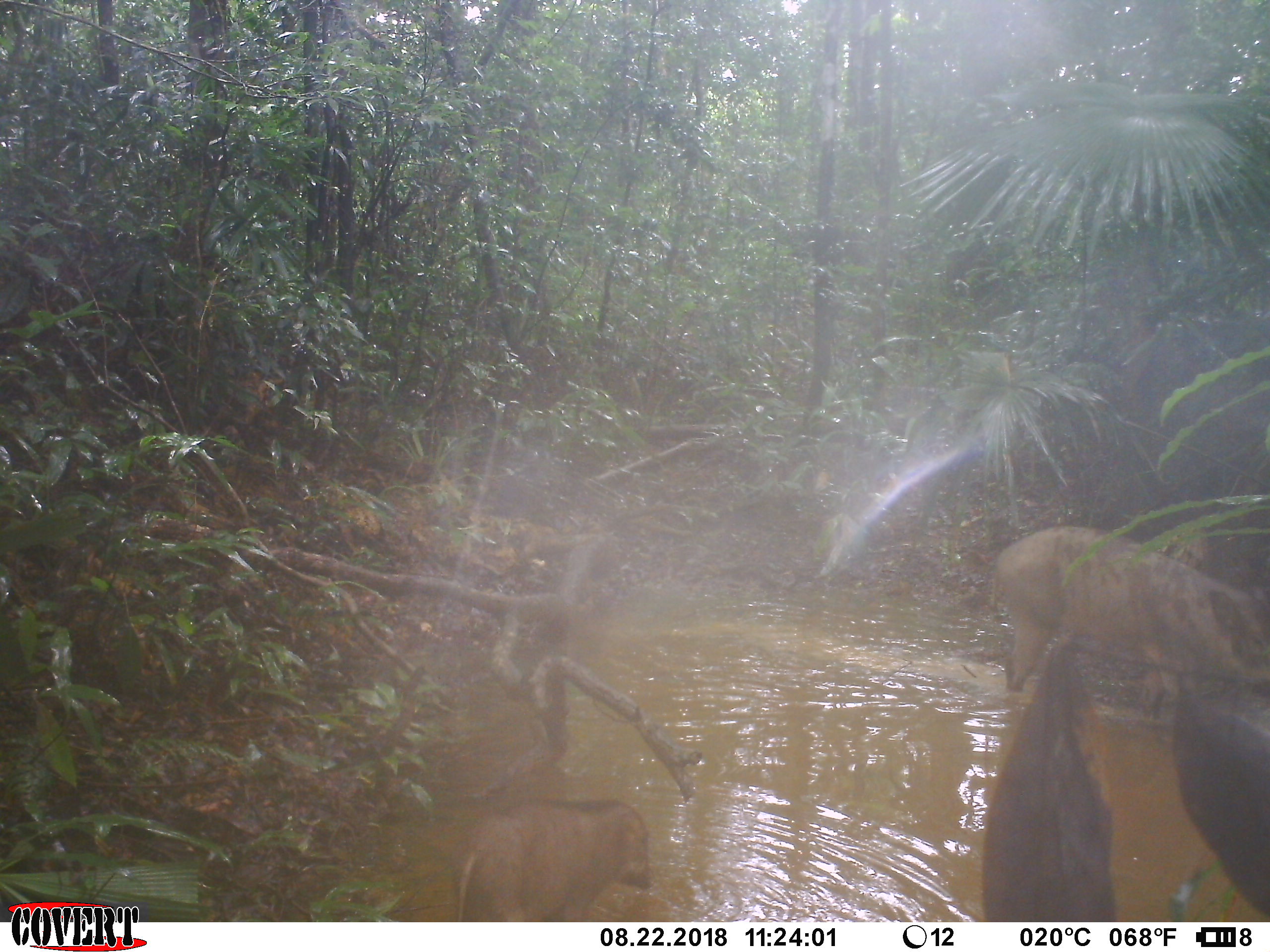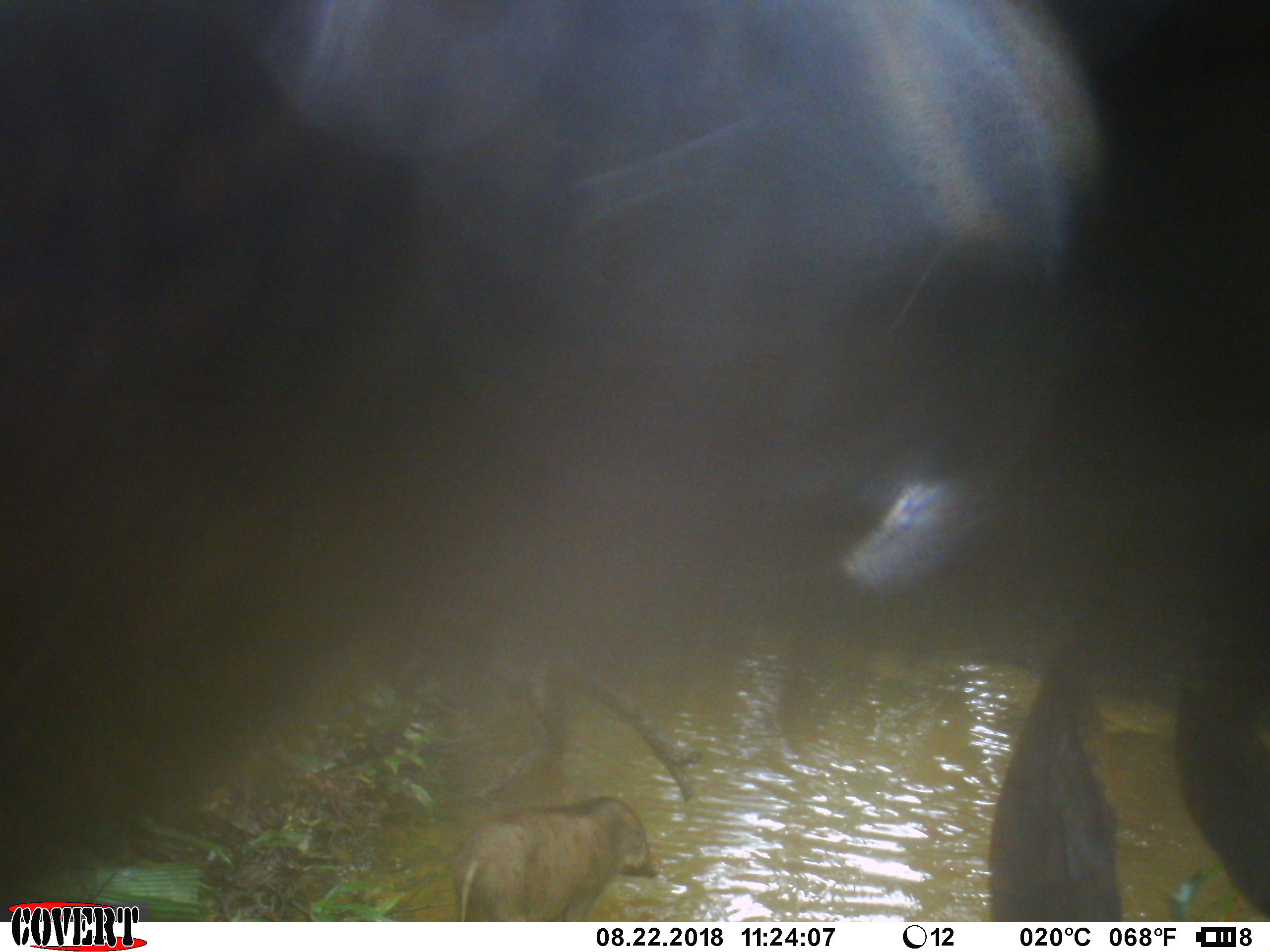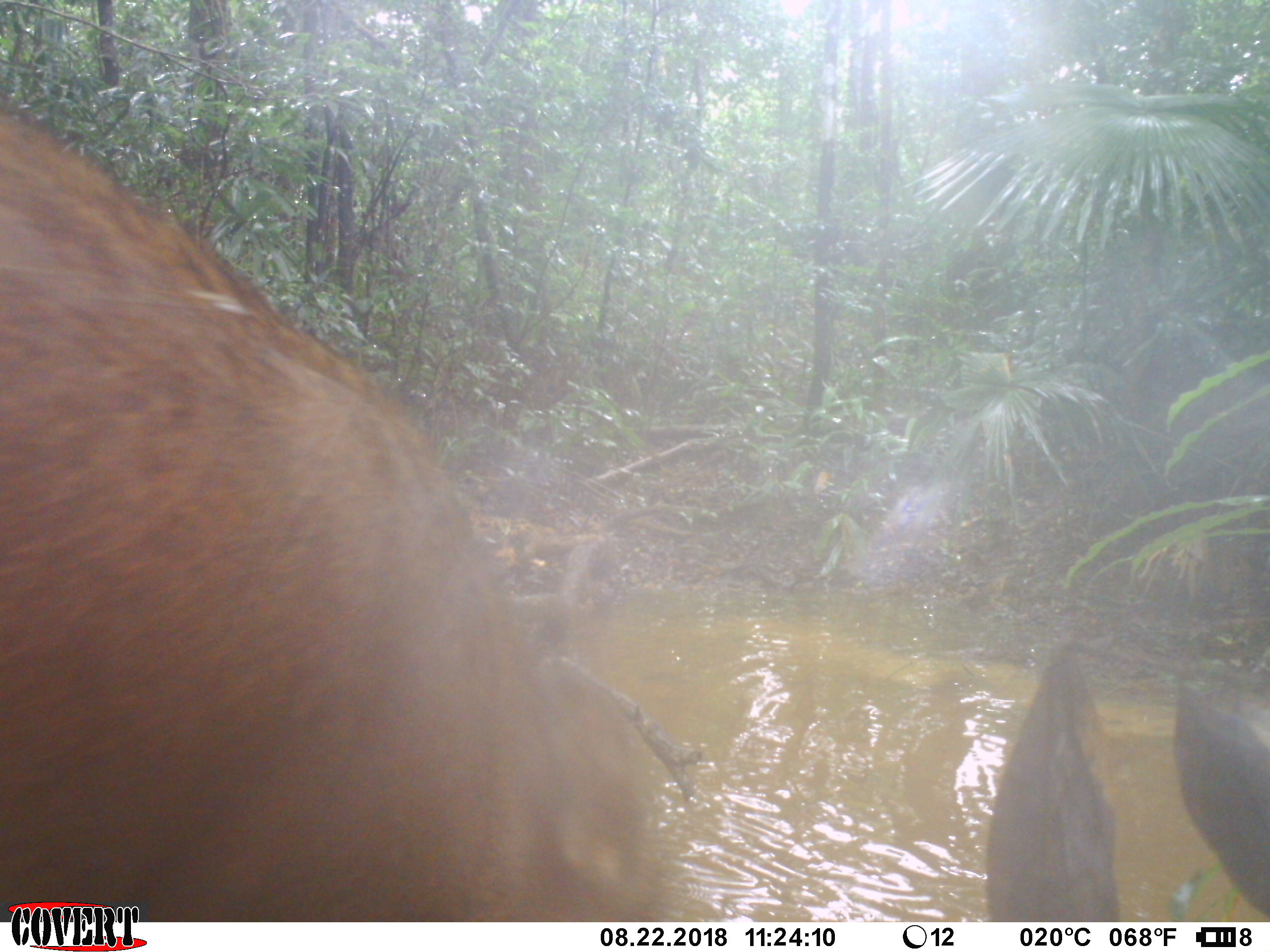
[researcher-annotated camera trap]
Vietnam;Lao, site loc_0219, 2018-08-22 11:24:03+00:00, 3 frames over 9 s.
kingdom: Animalia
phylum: Chordata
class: Mammalia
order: Artiodactyla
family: Suidae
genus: Sus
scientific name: Sus scrofa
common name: eurasian wild pig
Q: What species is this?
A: Eurasian wild pig (Sus scrofa).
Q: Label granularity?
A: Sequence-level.